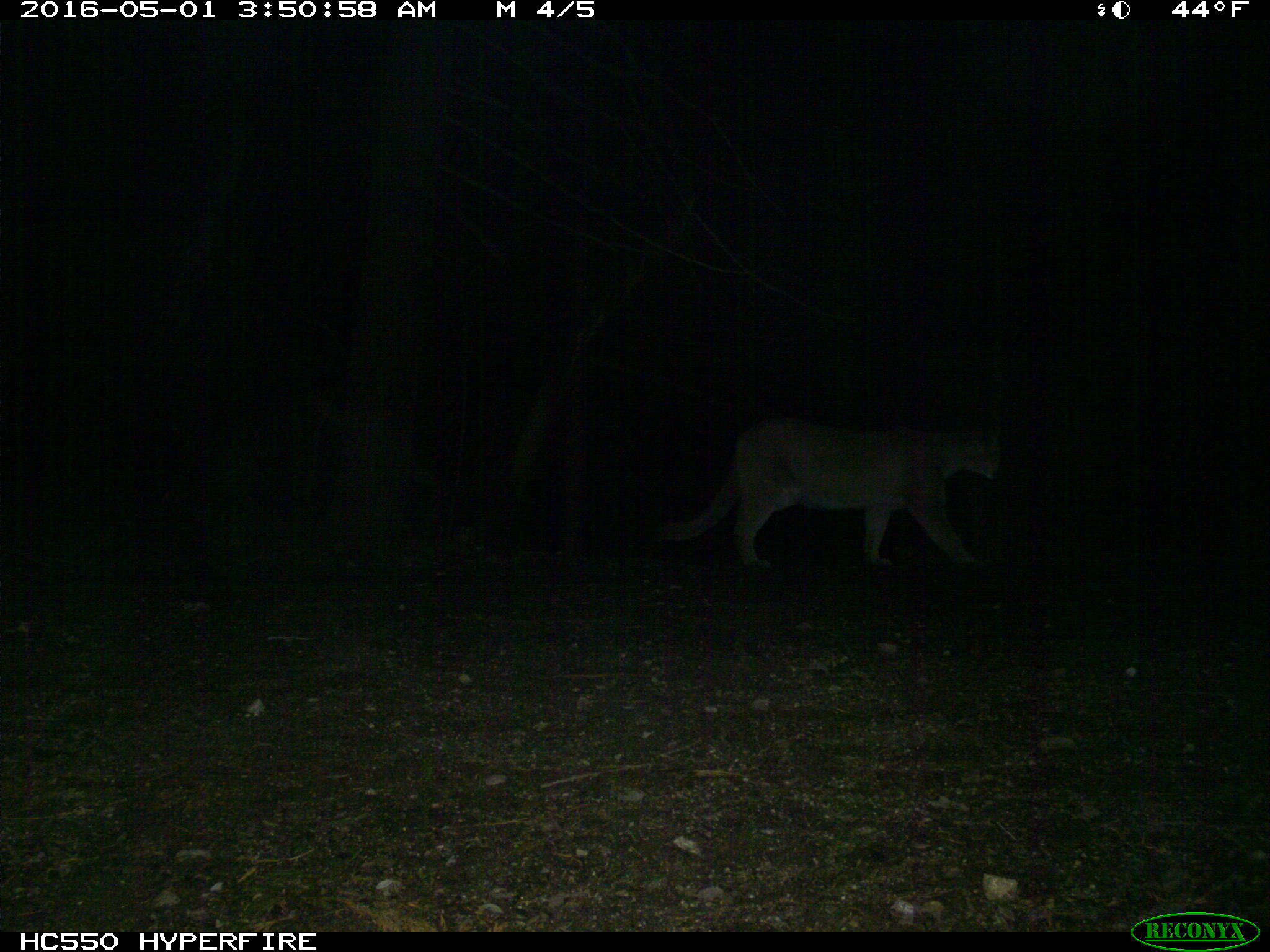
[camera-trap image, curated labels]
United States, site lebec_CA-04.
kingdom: Animalia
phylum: Chordata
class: Mammalia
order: Carnivora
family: Felidae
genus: Puma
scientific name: Puma concolor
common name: mountain lion